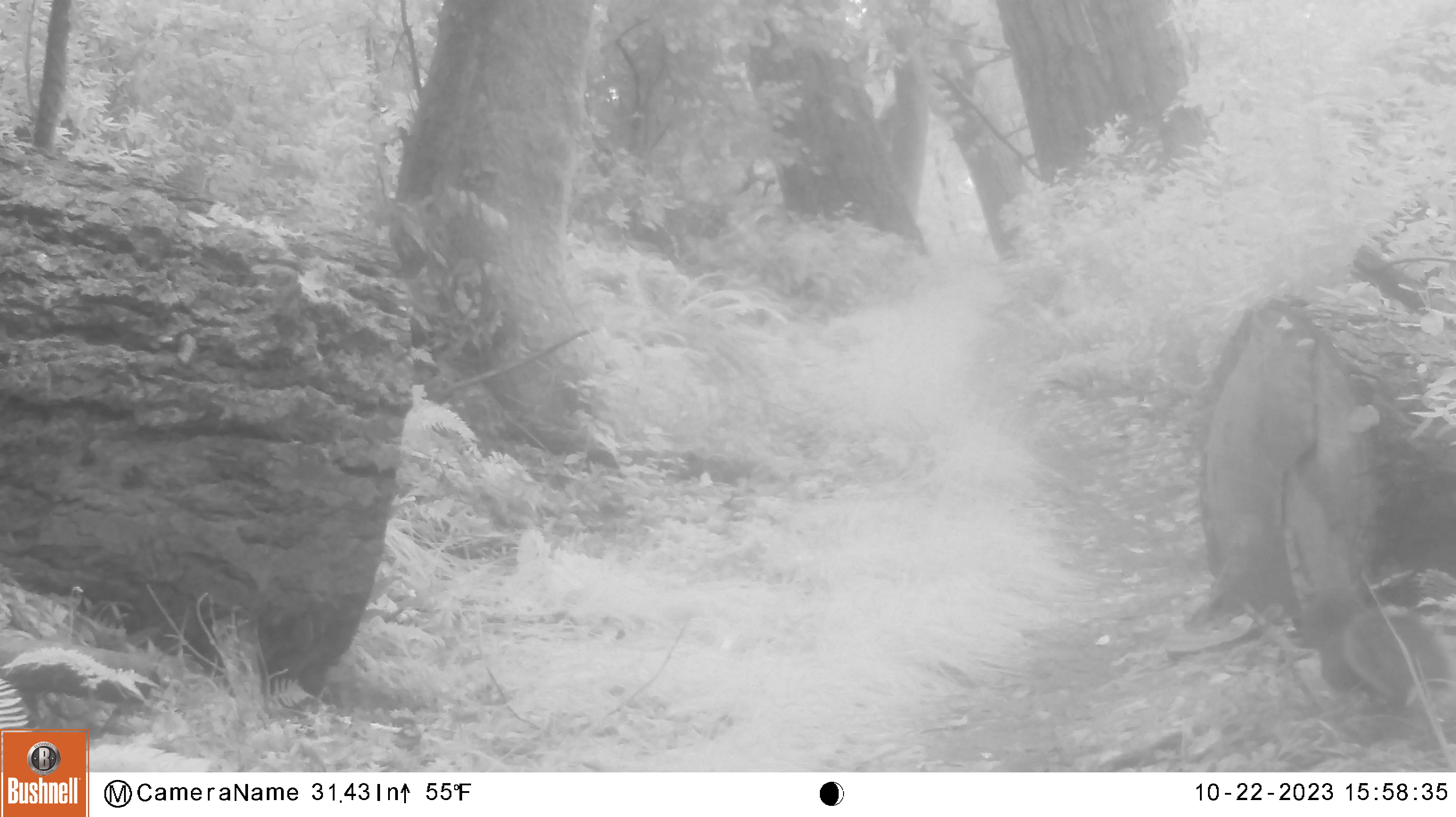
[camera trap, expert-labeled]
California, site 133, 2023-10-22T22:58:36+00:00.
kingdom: Animalia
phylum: Chordata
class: Mammalia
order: Rodentia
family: Sciuridae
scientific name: Sciuridae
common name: squirrel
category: unknown squirrel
Unknown squirrel (squirrel) (Sciuridae).